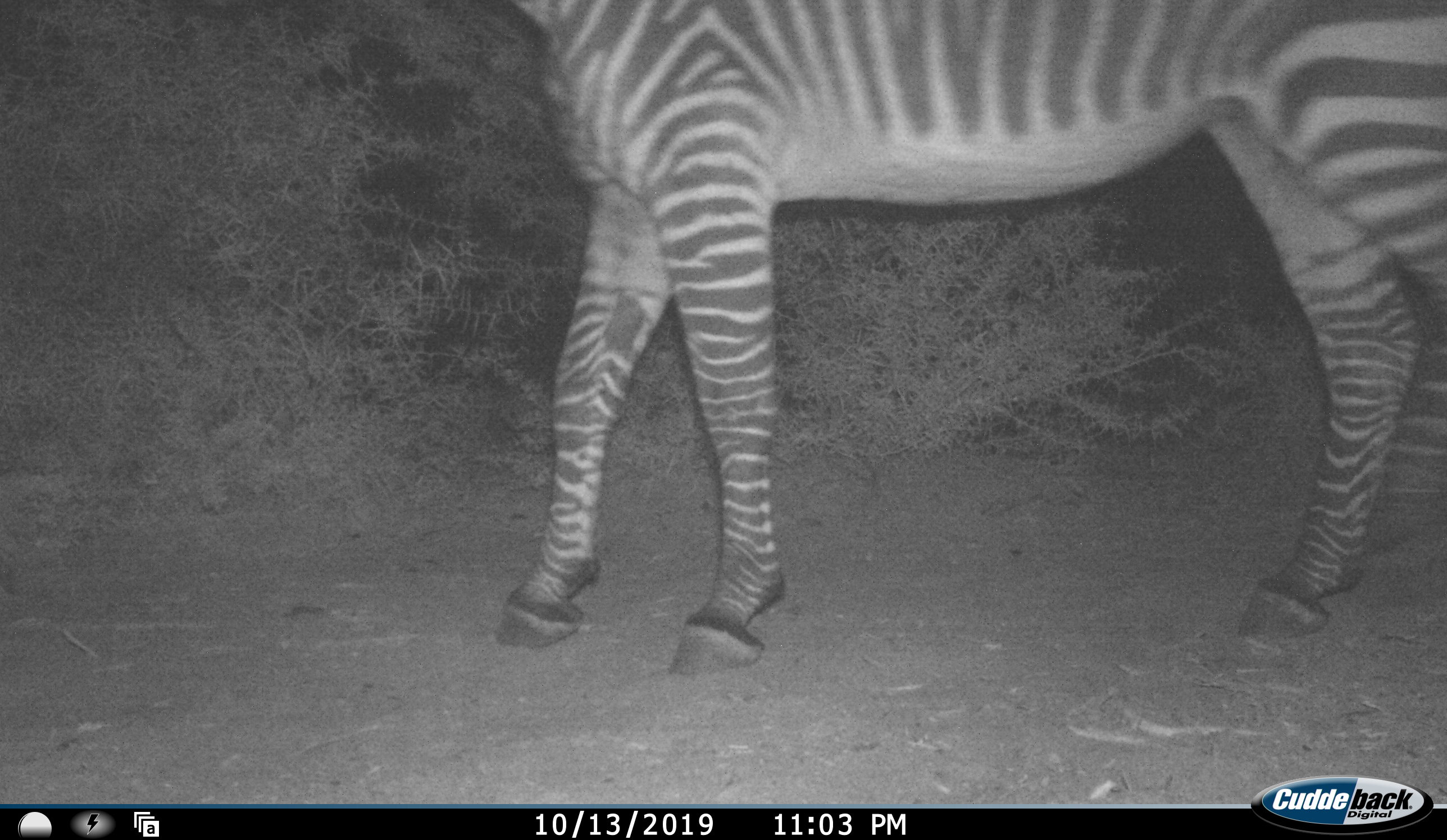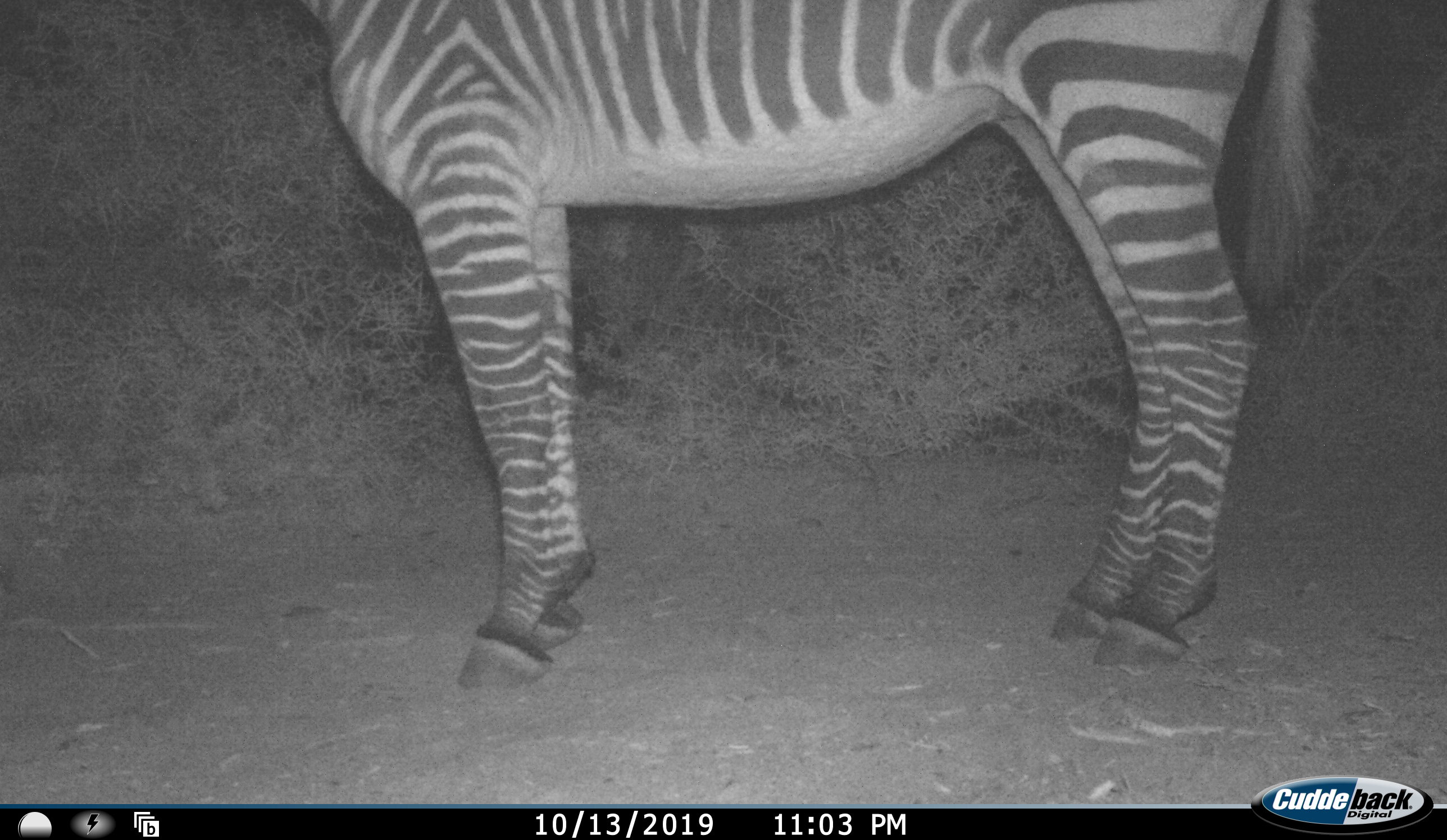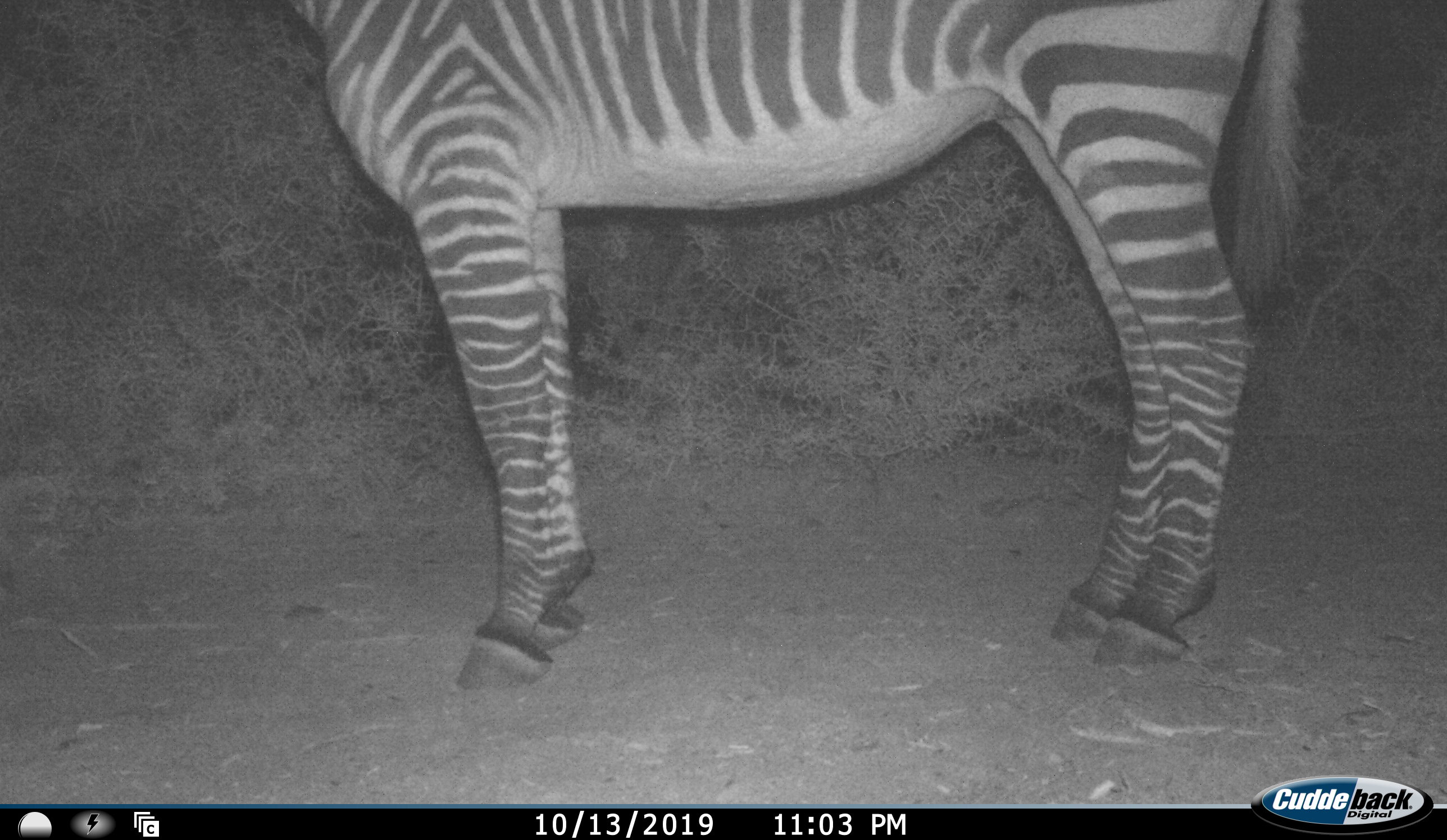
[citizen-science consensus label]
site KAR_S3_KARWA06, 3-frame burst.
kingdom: Animalia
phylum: Chordata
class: Mammalia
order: Perissodactyla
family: Equidae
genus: Equus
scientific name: Equus zebra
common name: mountain zebra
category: zebramountain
Zebramountain (mountain zebra) (Equus zebra), count 1. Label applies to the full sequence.